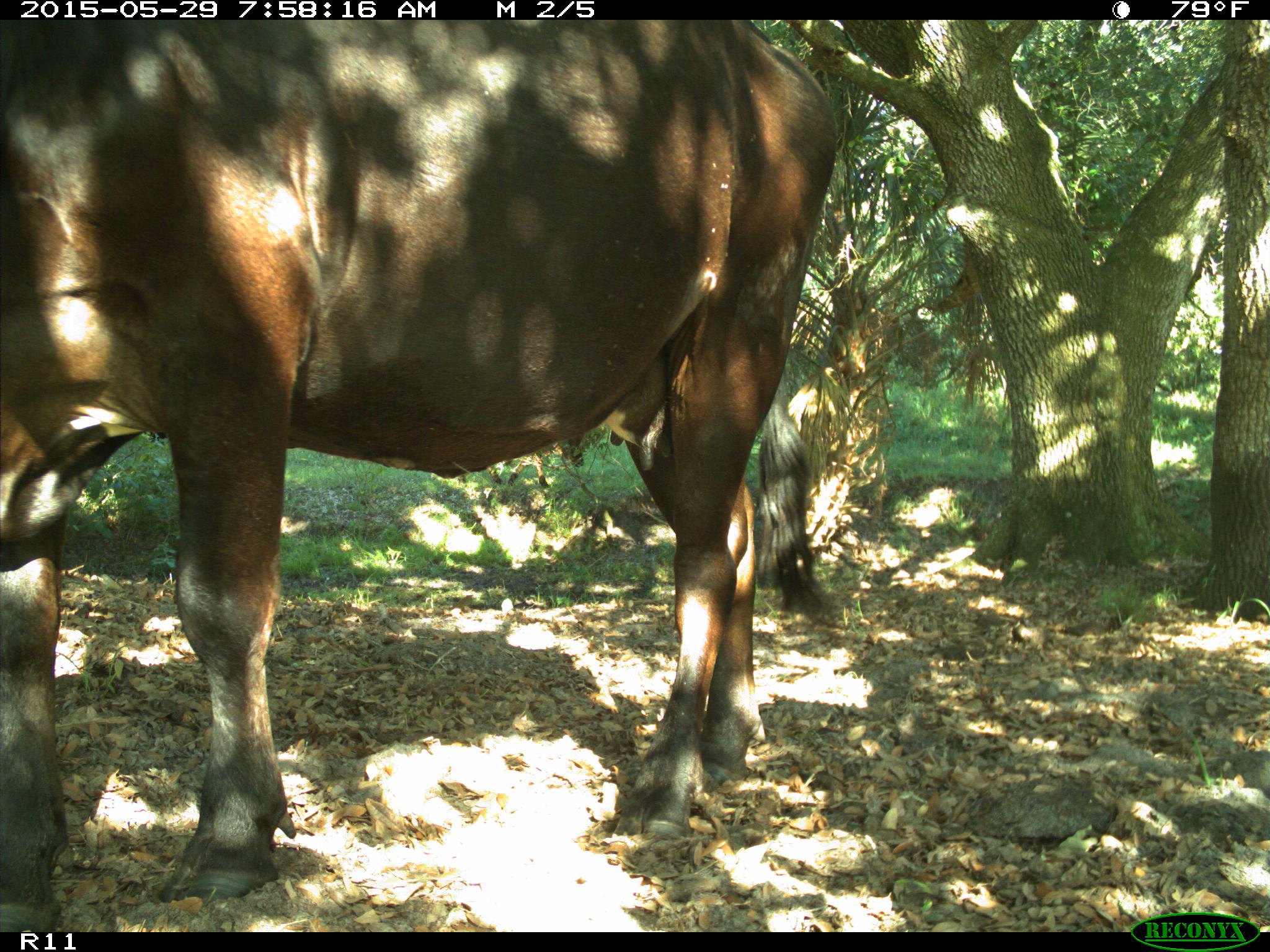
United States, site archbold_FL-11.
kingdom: Animalia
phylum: Chordata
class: Mammalia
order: Artiodactyla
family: Bovidae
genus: Bos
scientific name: Bos taurus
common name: domestic cow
Bos taurus (domestic cow).